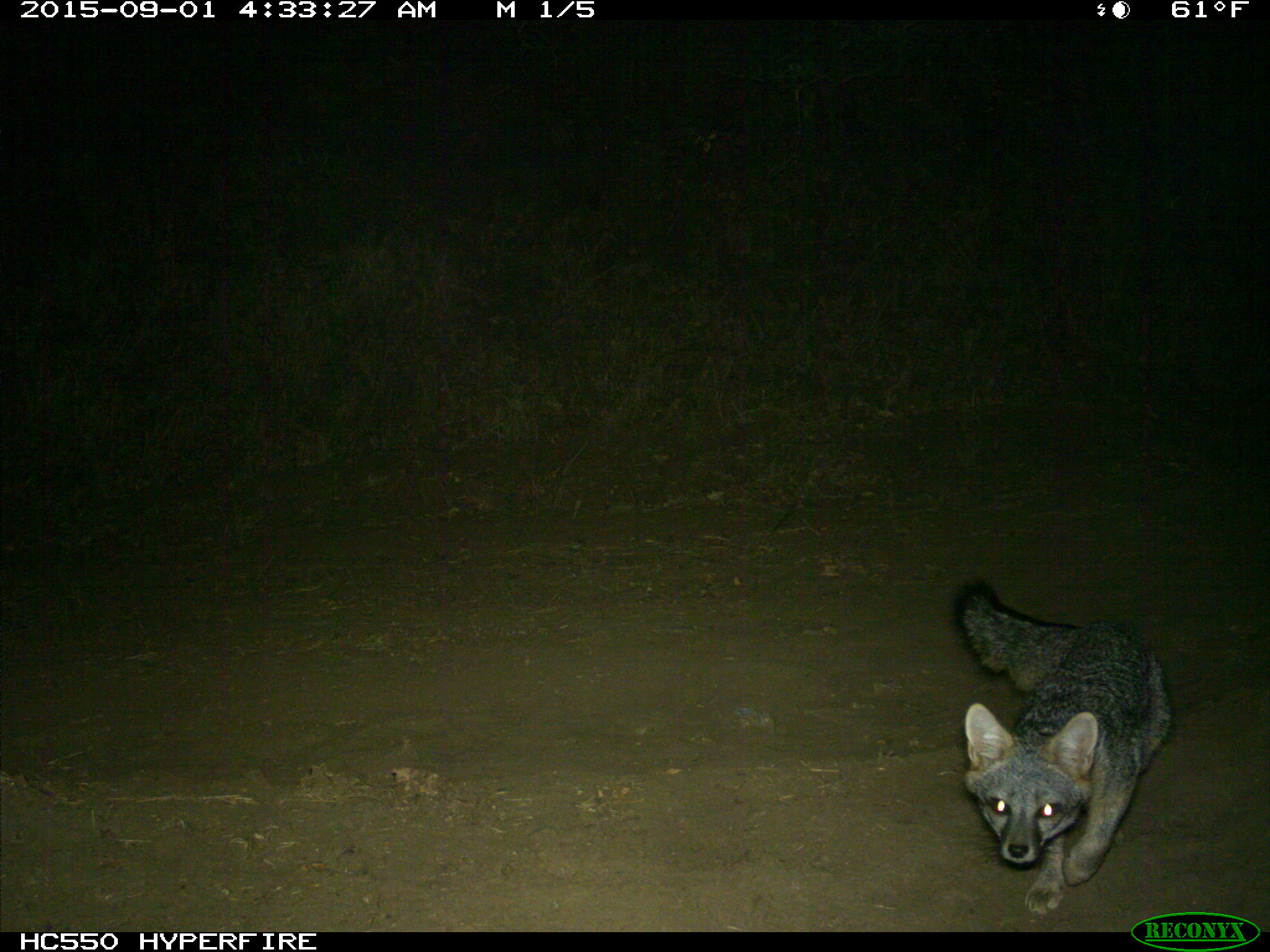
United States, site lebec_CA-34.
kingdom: Animalia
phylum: Chordata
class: Mammalia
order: Carnivora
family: Canidae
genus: Urocyon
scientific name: Urocyon cinereoargenteus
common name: gray fox